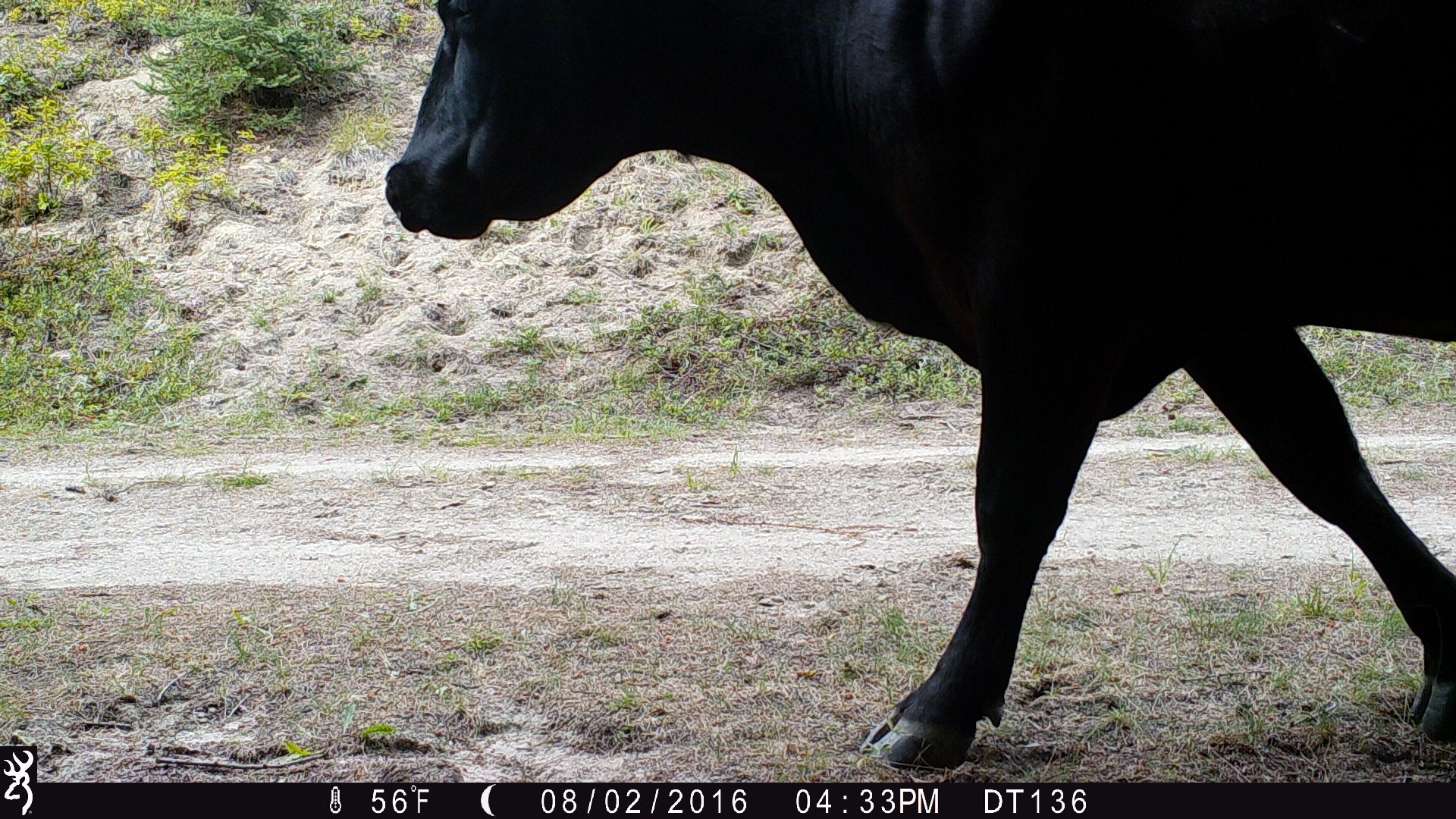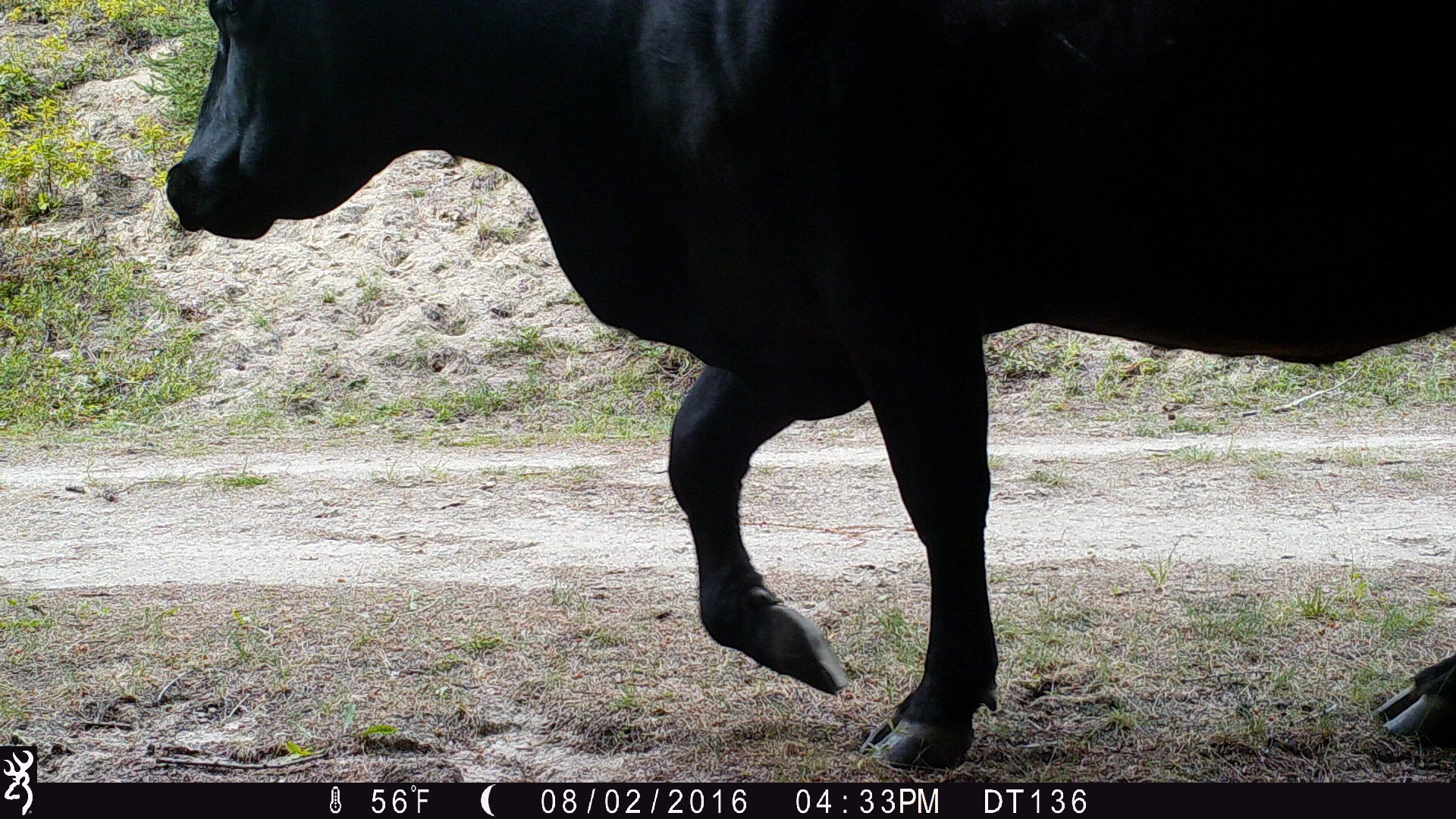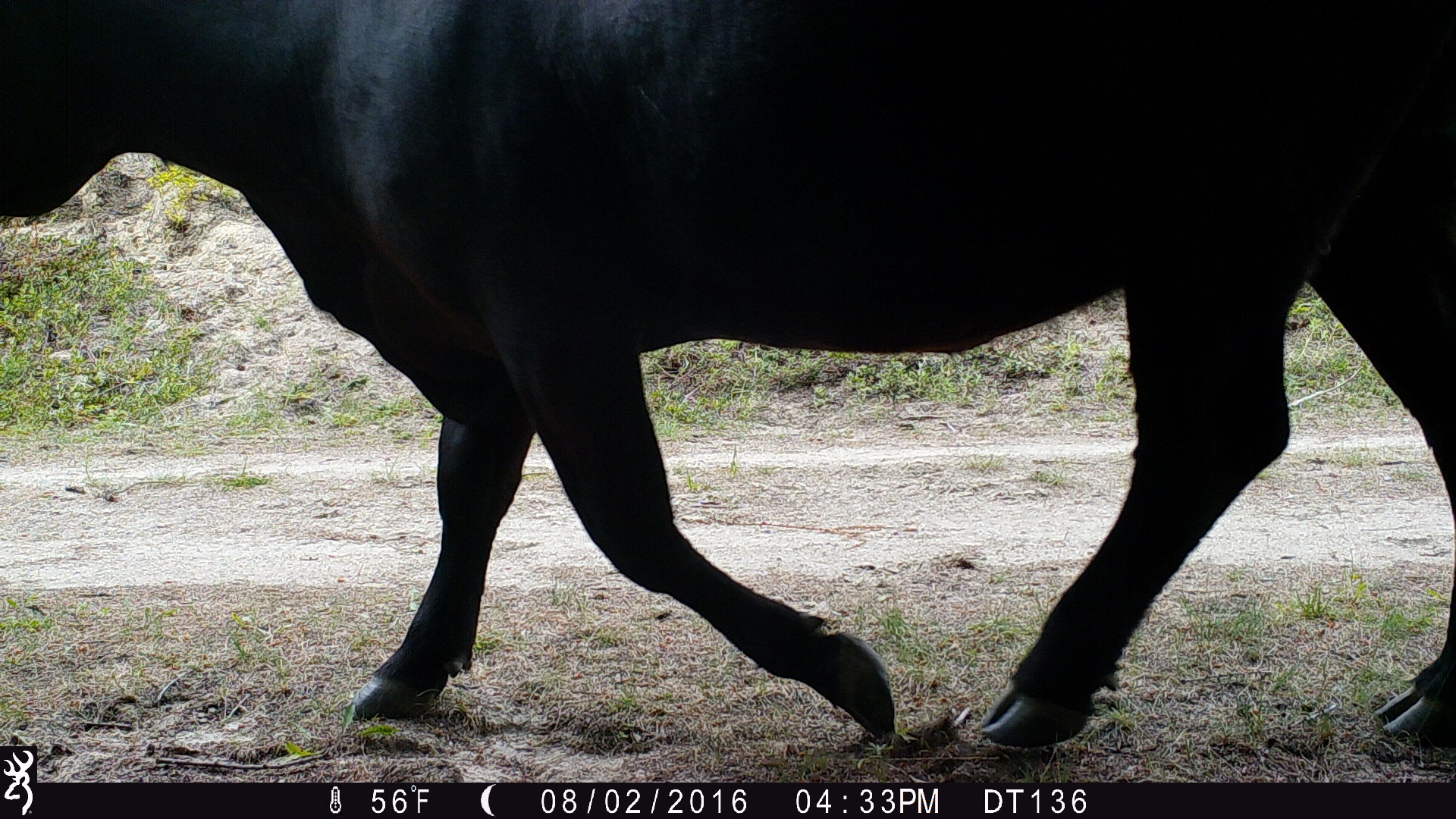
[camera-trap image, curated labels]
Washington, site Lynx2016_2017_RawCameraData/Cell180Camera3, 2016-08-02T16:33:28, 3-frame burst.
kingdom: Animalia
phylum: Chordata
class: Mammalia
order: Artiodactyla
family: Bovidae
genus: Bos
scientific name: Bos taurus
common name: domestic cattle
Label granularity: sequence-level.